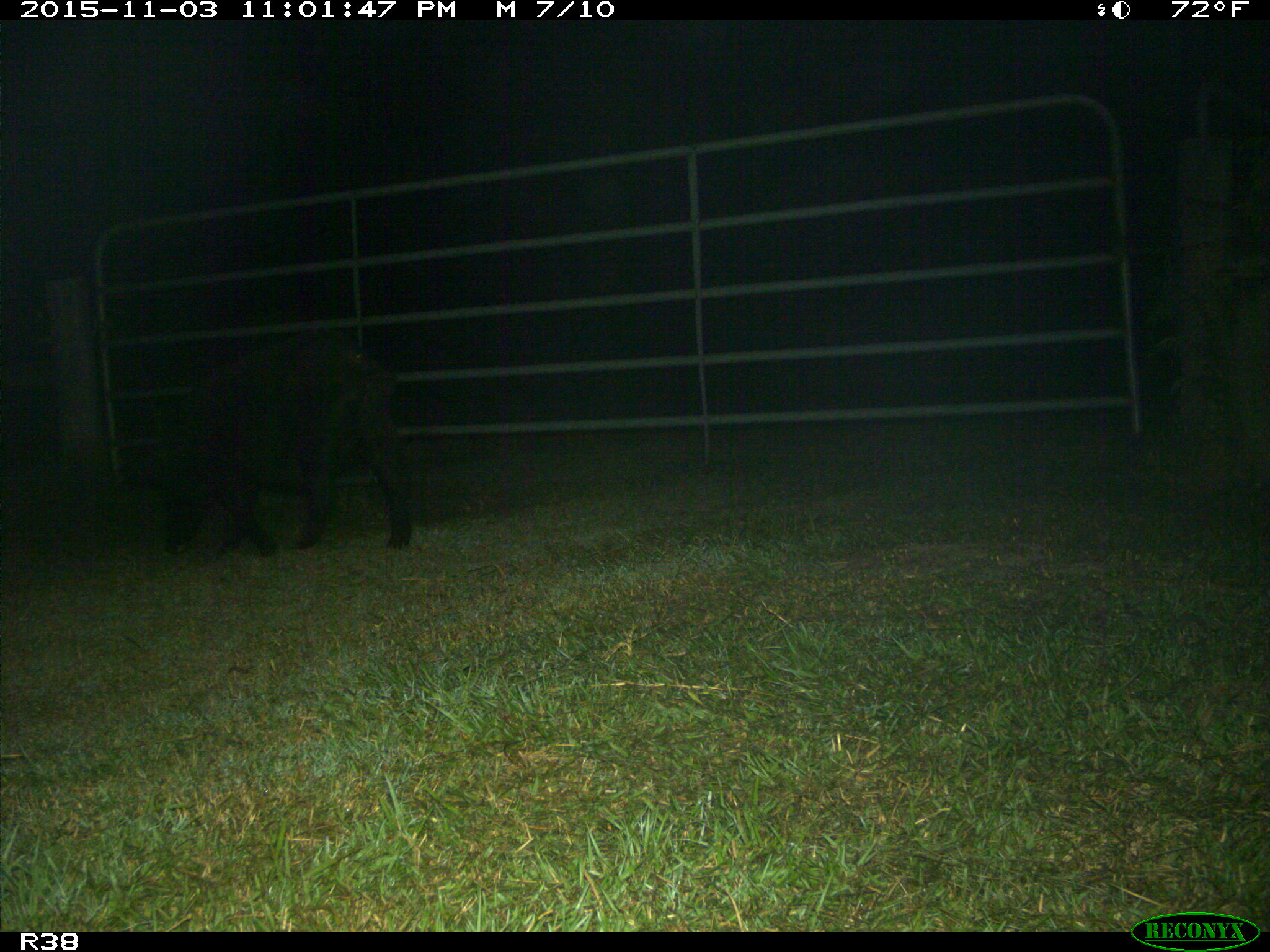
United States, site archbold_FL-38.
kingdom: Animalia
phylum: Chordata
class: Mammalia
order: Artiodactyla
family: Suidae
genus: Sus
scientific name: Sus scrofa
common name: wild boar